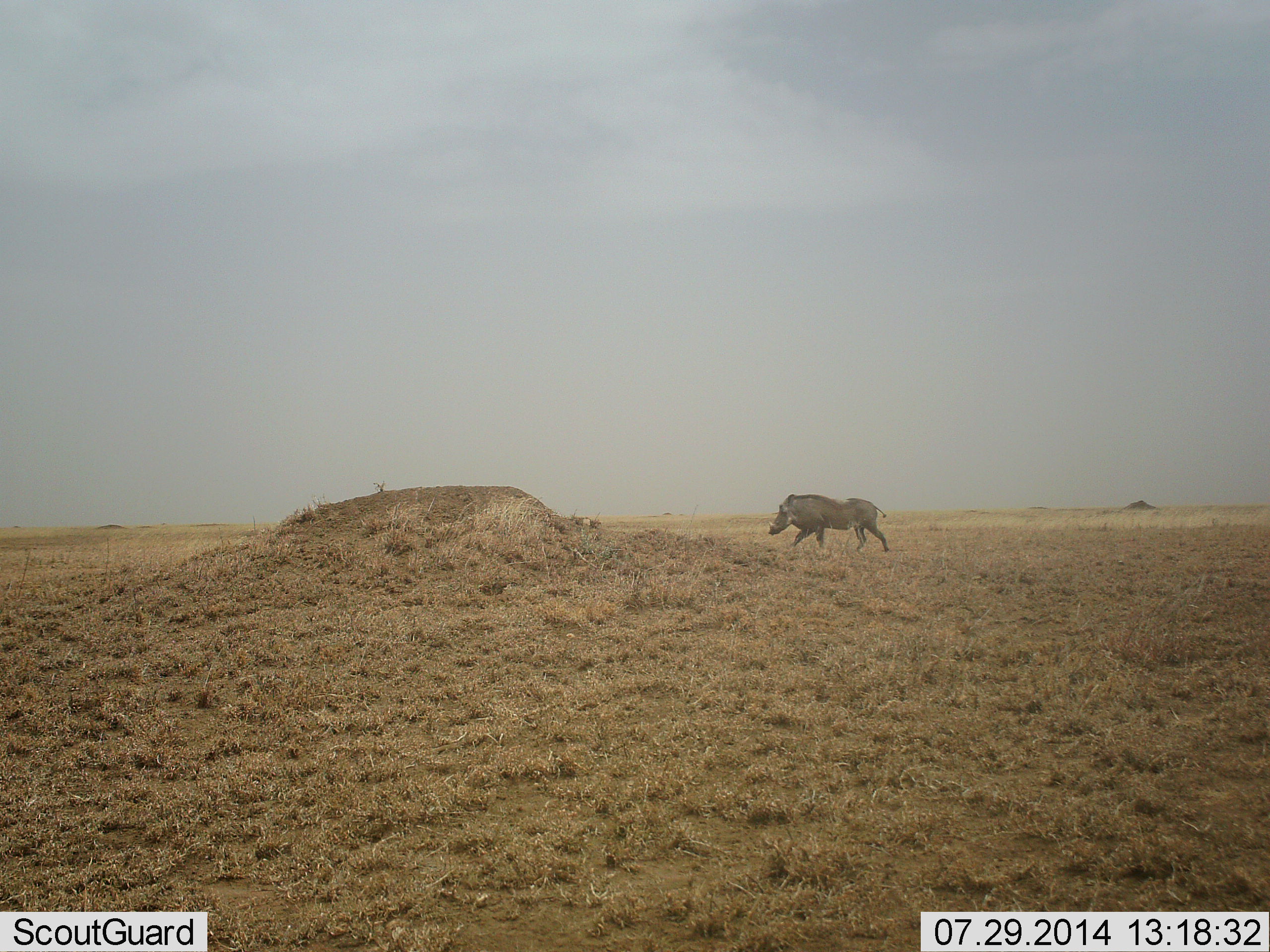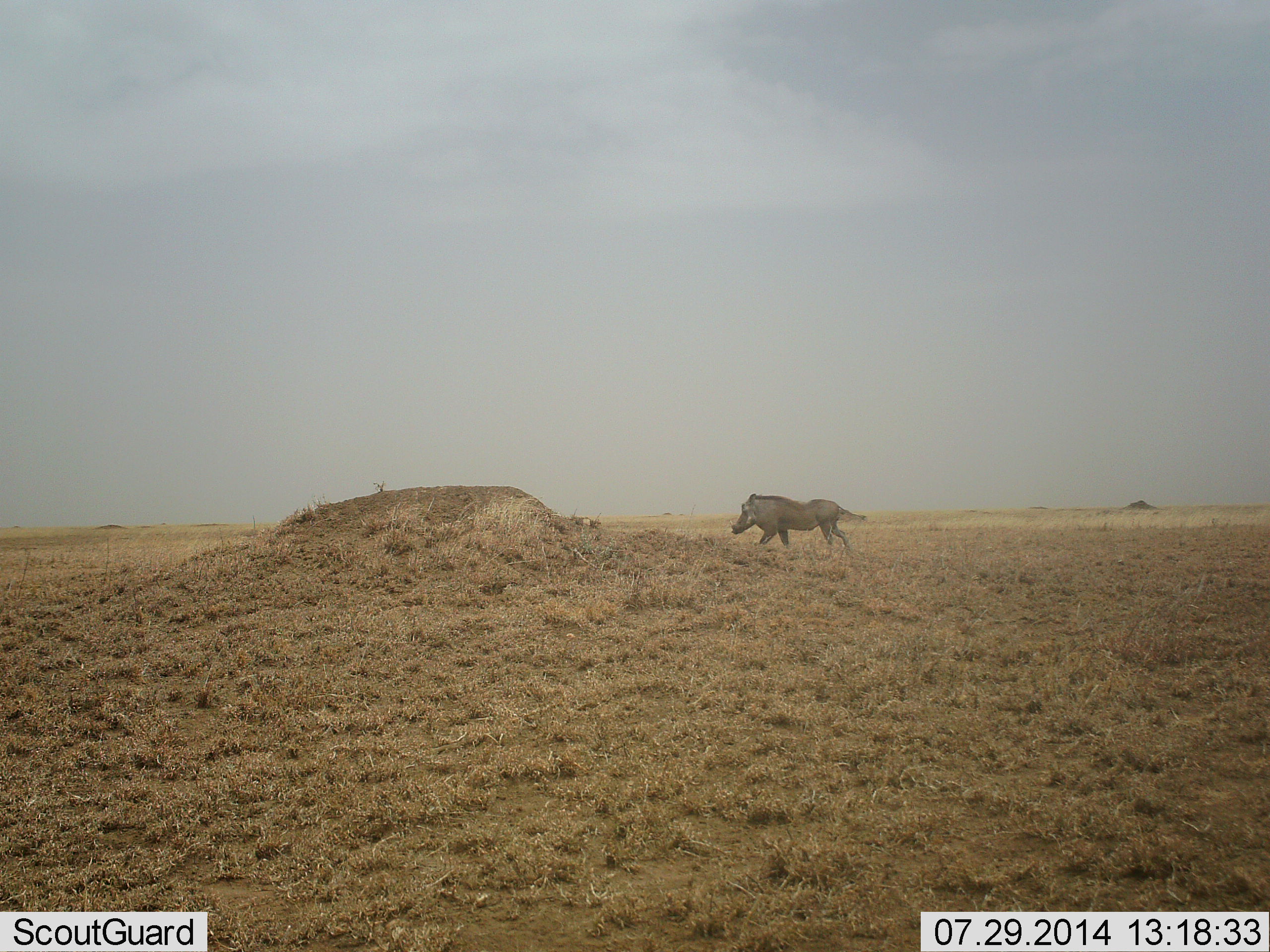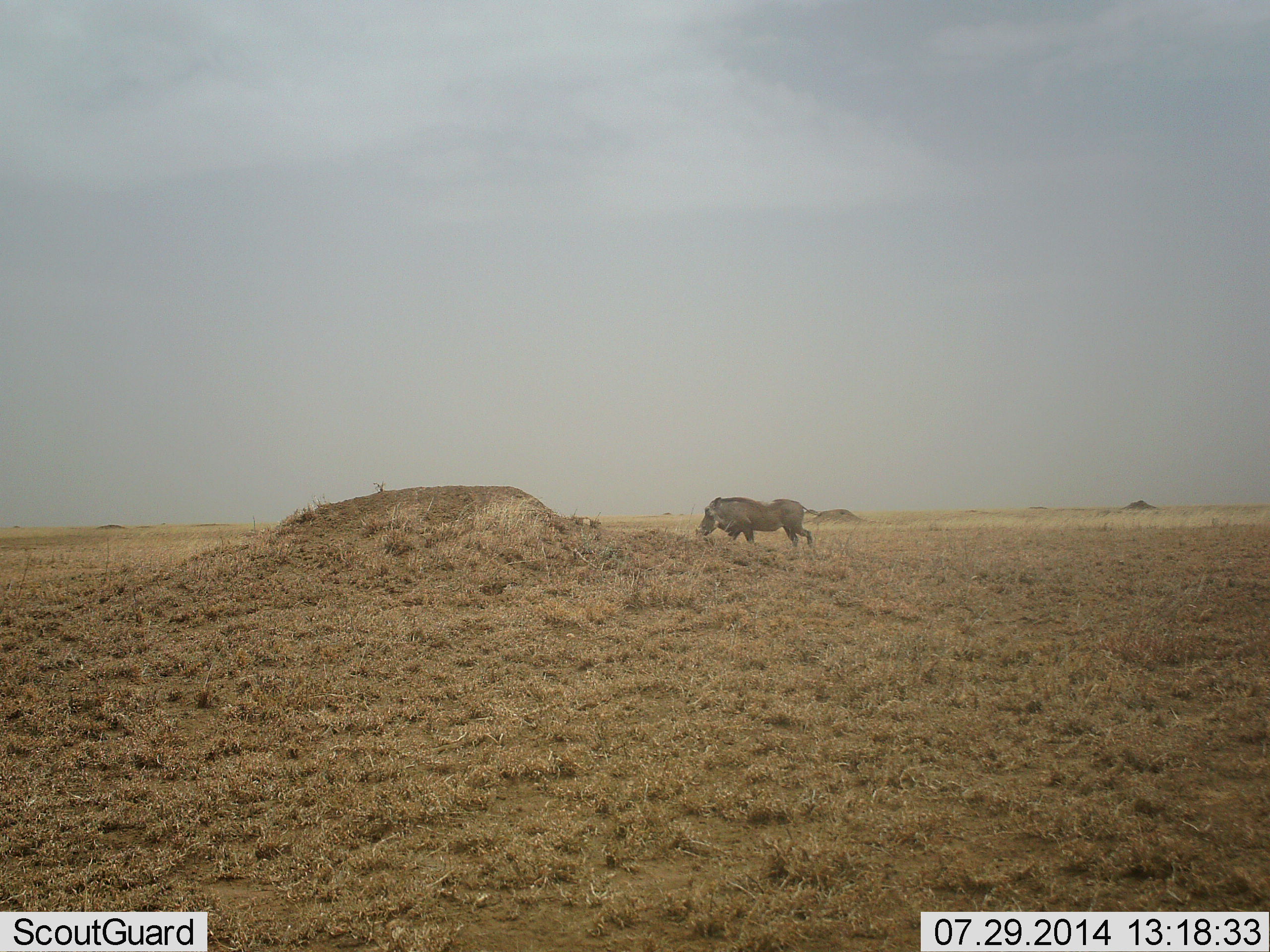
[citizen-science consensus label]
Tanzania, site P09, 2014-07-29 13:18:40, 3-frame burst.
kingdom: Animalia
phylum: Chordata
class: Mammalia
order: Artiodactyla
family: Suidae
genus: Phacochoerus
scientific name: Phacochoerus africanus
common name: warthog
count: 1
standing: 0%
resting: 0%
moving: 100%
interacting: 0%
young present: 0%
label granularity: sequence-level